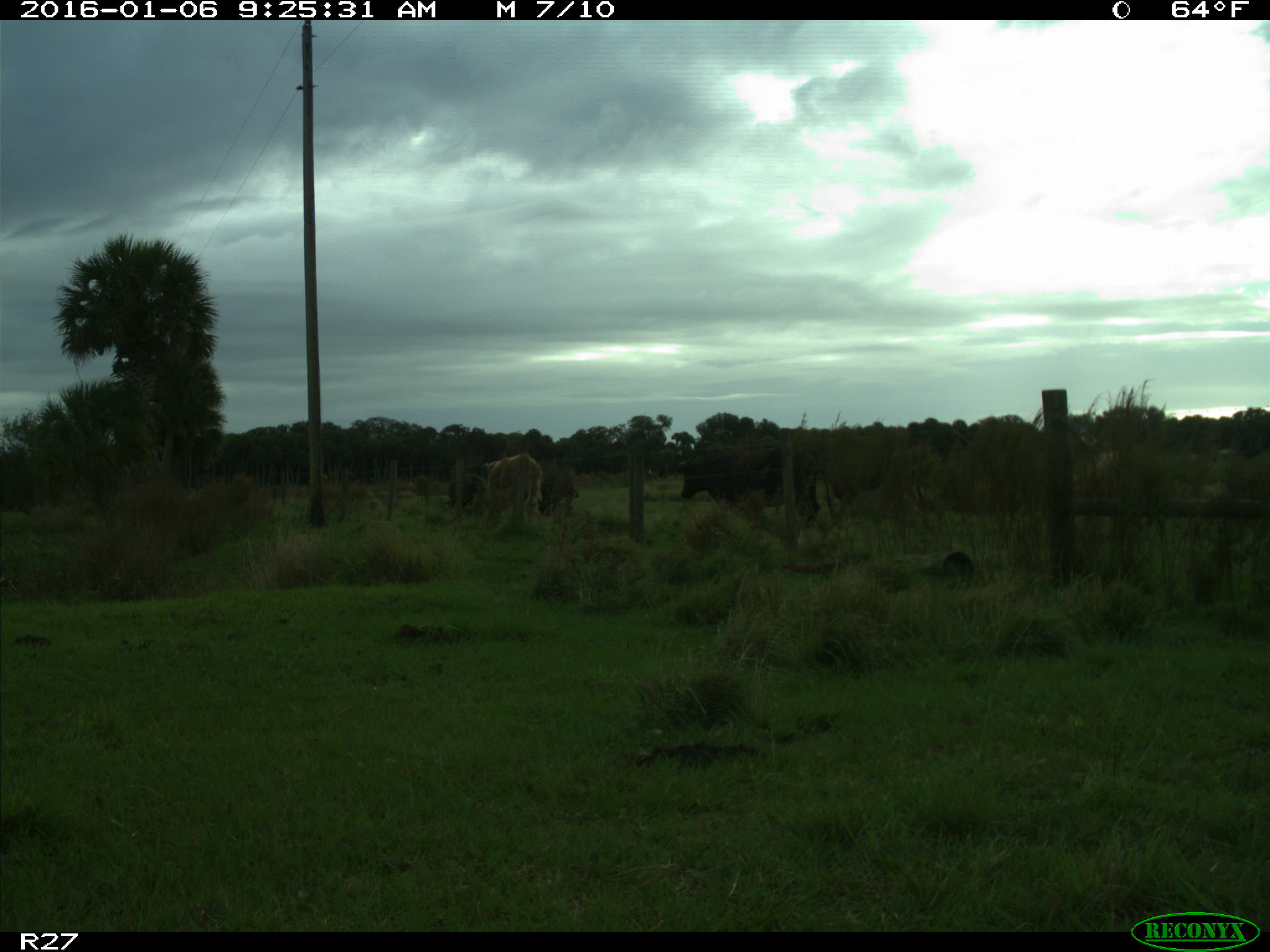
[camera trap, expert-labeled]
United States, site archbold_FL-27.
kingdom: Animalia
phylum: Chordata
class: Mammalia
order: Artiodactyla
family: Bovidae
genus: Bos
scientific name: Bos taurus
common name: domestic cow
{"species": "Bos taurus (domestic cow)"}